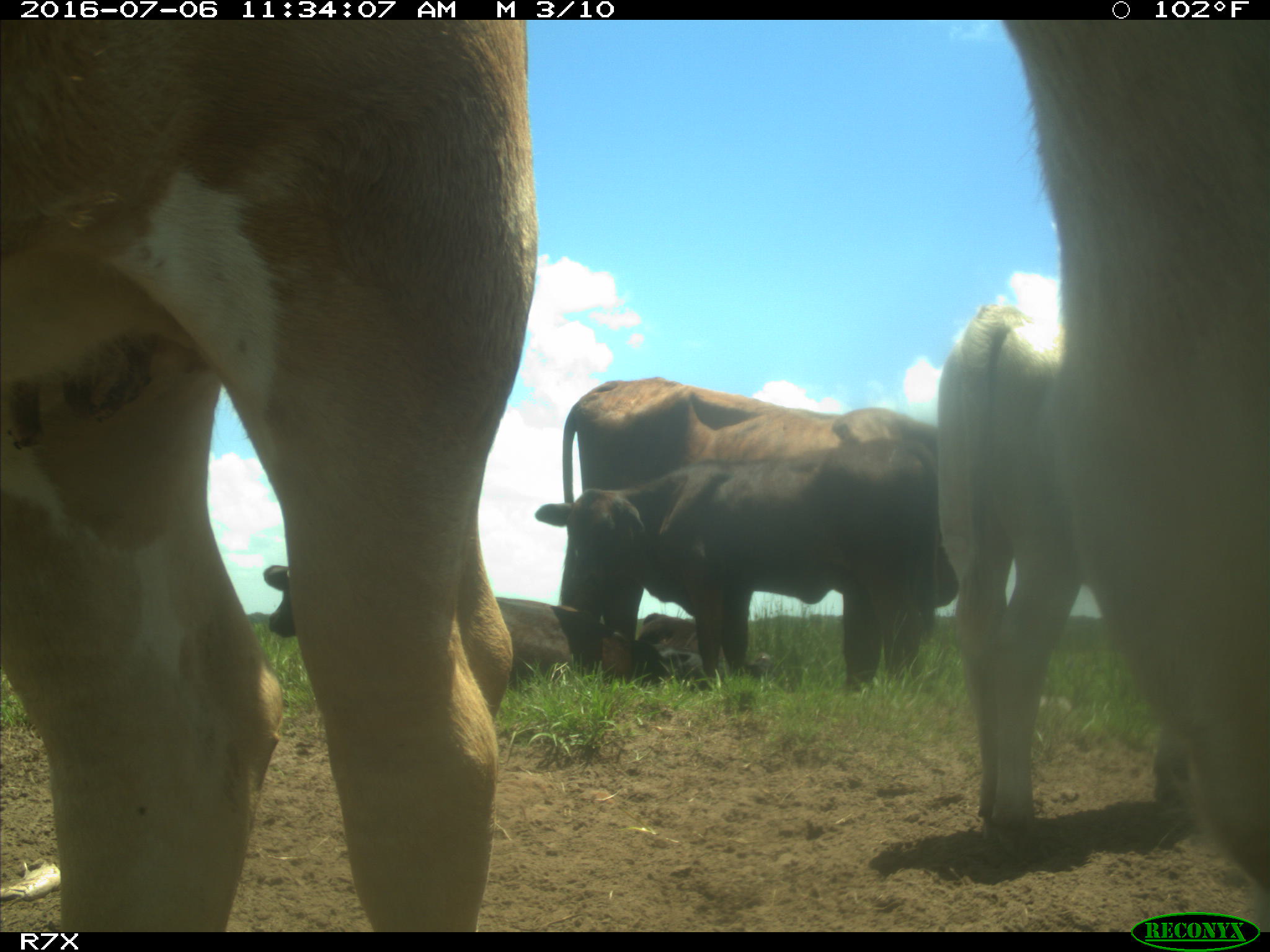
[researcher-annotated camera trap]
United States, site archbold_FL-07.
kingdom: Animalia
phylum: Chordata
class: Mammalia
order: Artiodactyla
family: Bovidae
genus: Bos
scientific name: Bos taurus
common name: domestic cow